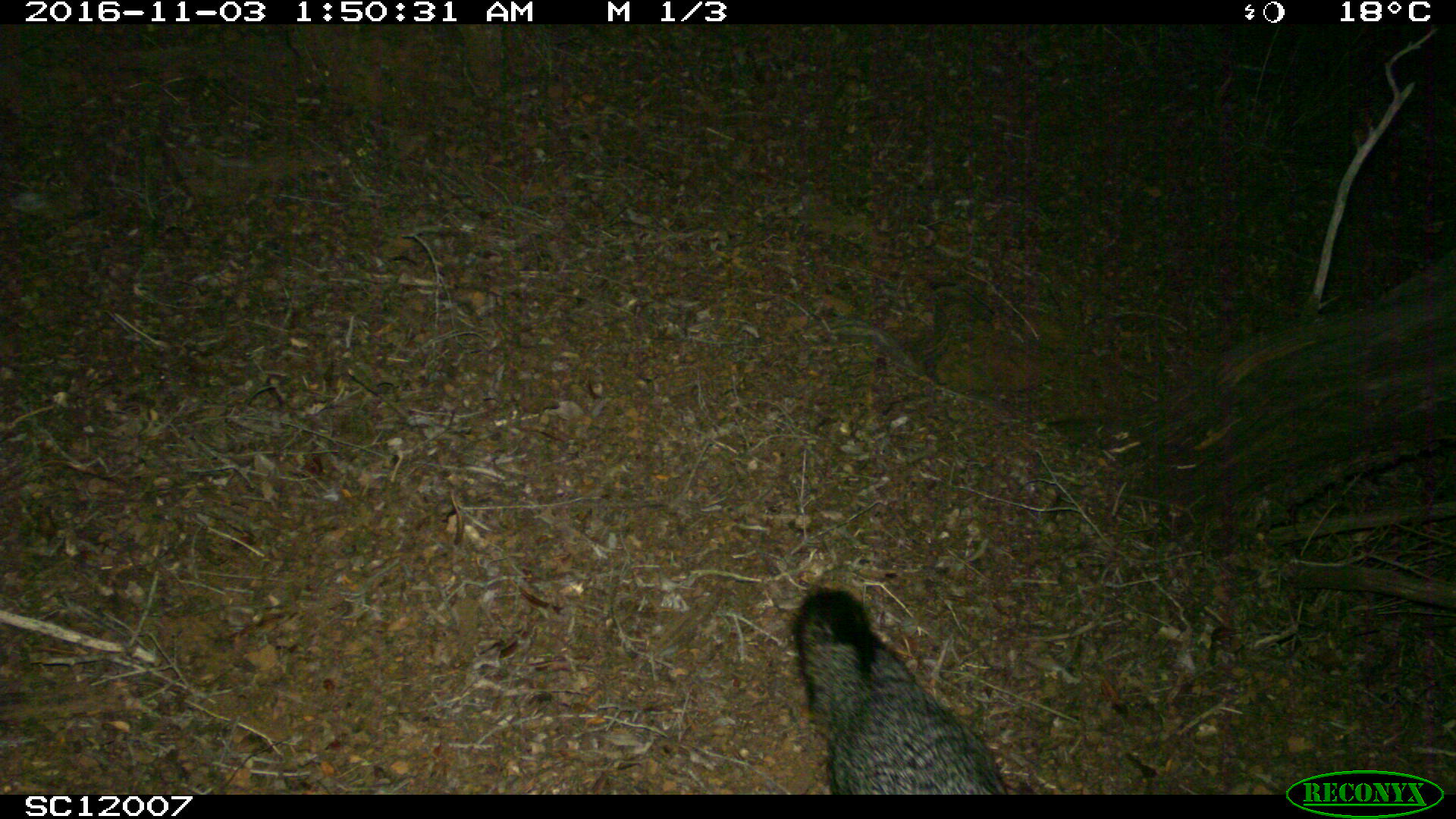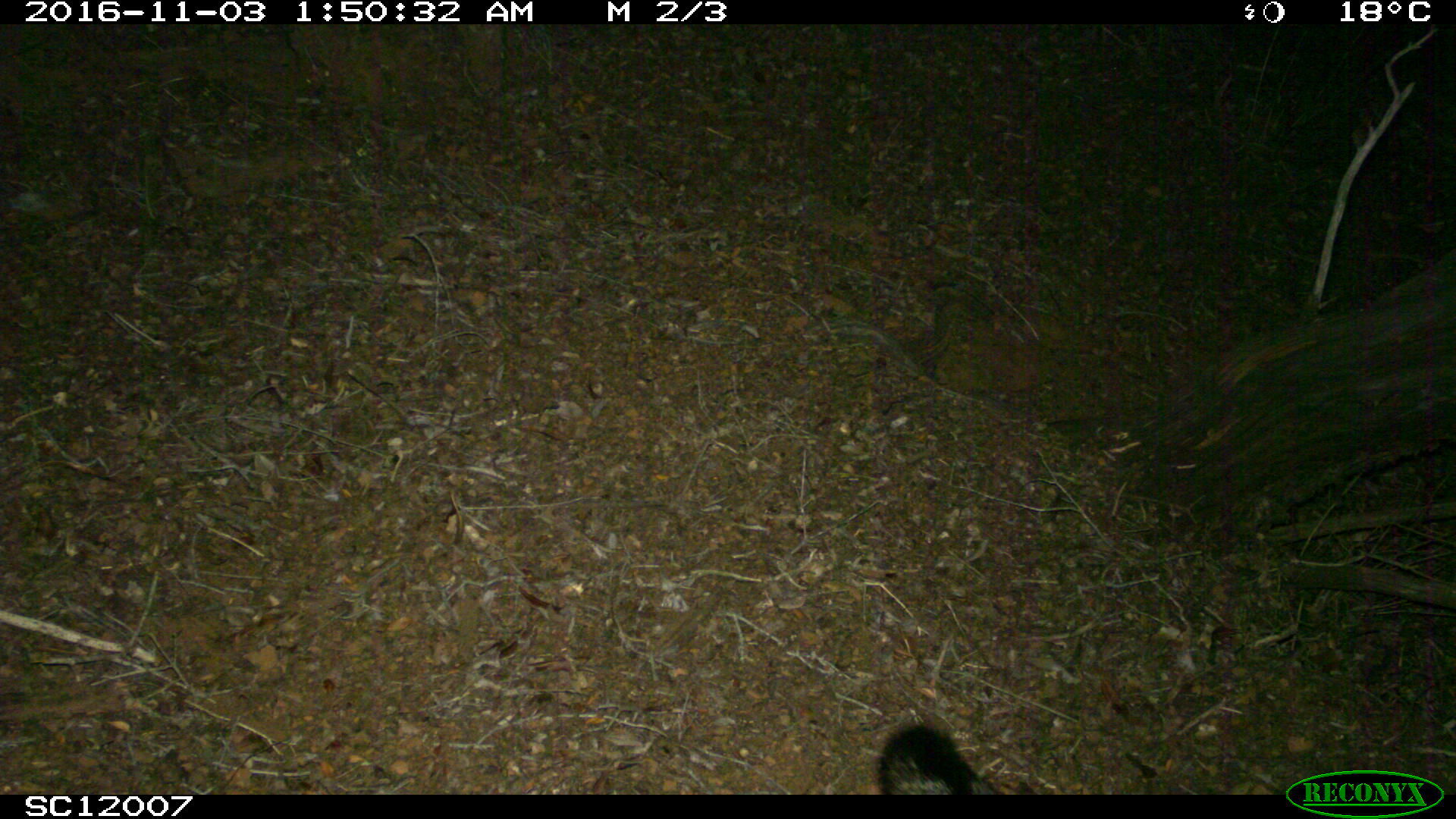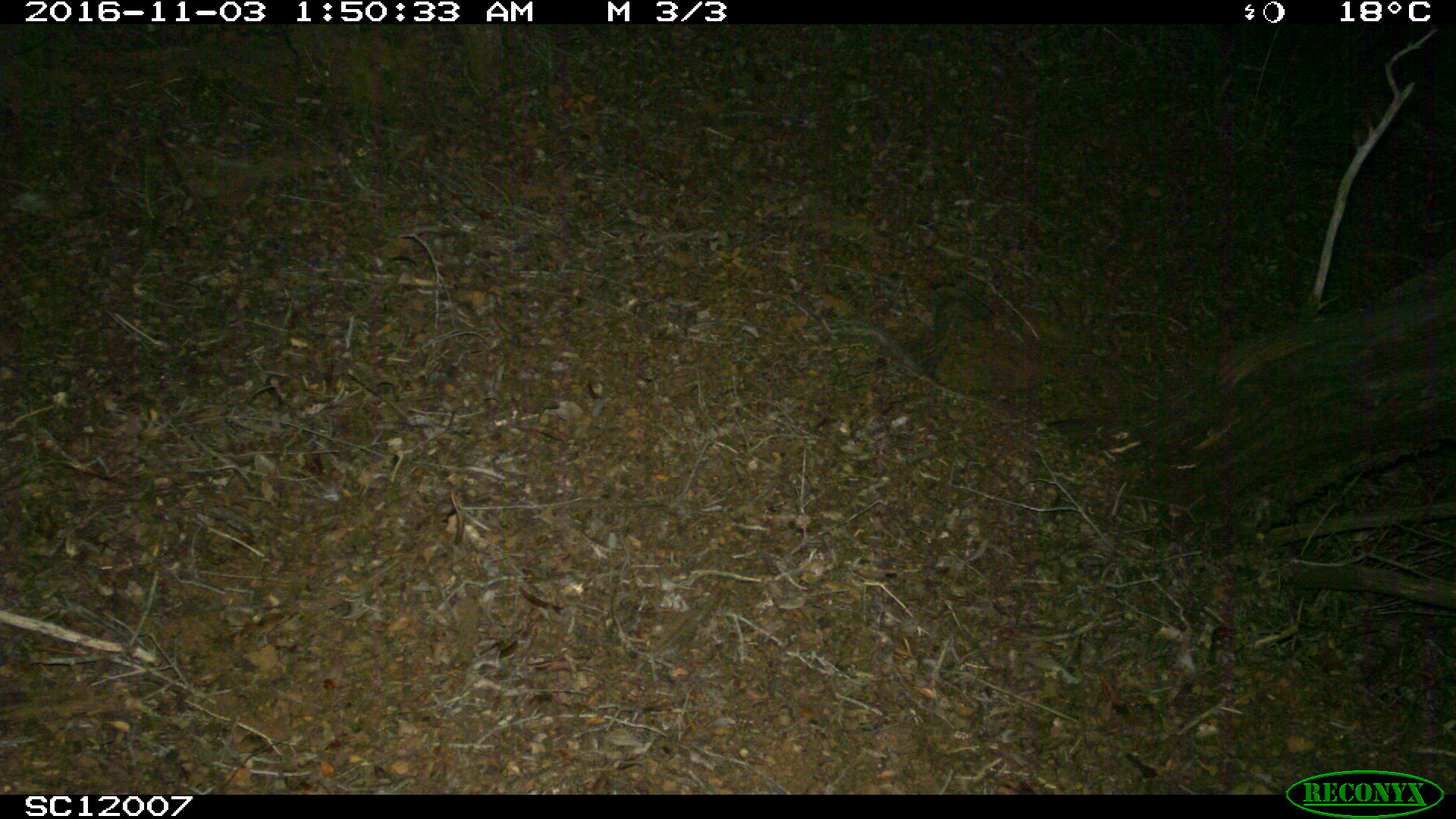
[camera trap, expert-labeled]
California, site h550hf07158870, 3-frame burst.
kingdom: Animalia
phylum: Chordata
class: Mammalia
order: Carnivora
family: Canidae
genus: Urocyon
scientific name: Urocyon littoralis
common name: island fox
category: fox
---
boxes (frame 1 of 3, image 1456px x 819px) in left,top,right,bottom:
fox: 794,588,1034,795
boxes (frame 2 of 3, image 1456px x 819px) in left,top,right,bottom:
fox: 876,720,995,795